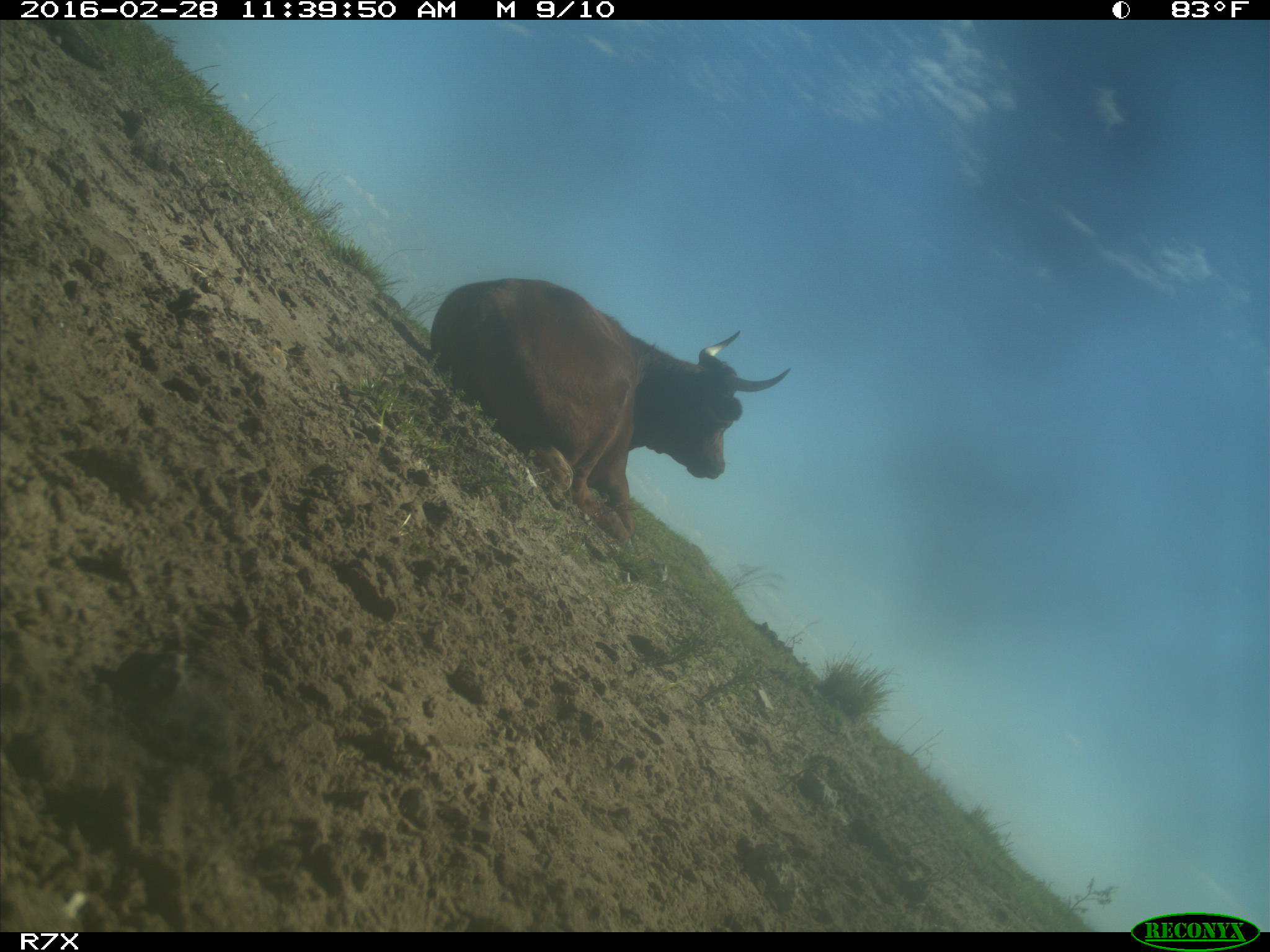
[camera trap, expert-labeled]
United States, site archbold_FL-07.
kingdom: Animalia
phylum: Chordata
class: Mammalia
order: Artiodactyla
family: Bovidae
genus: Bos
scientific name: Bos taurus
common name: domestic cow